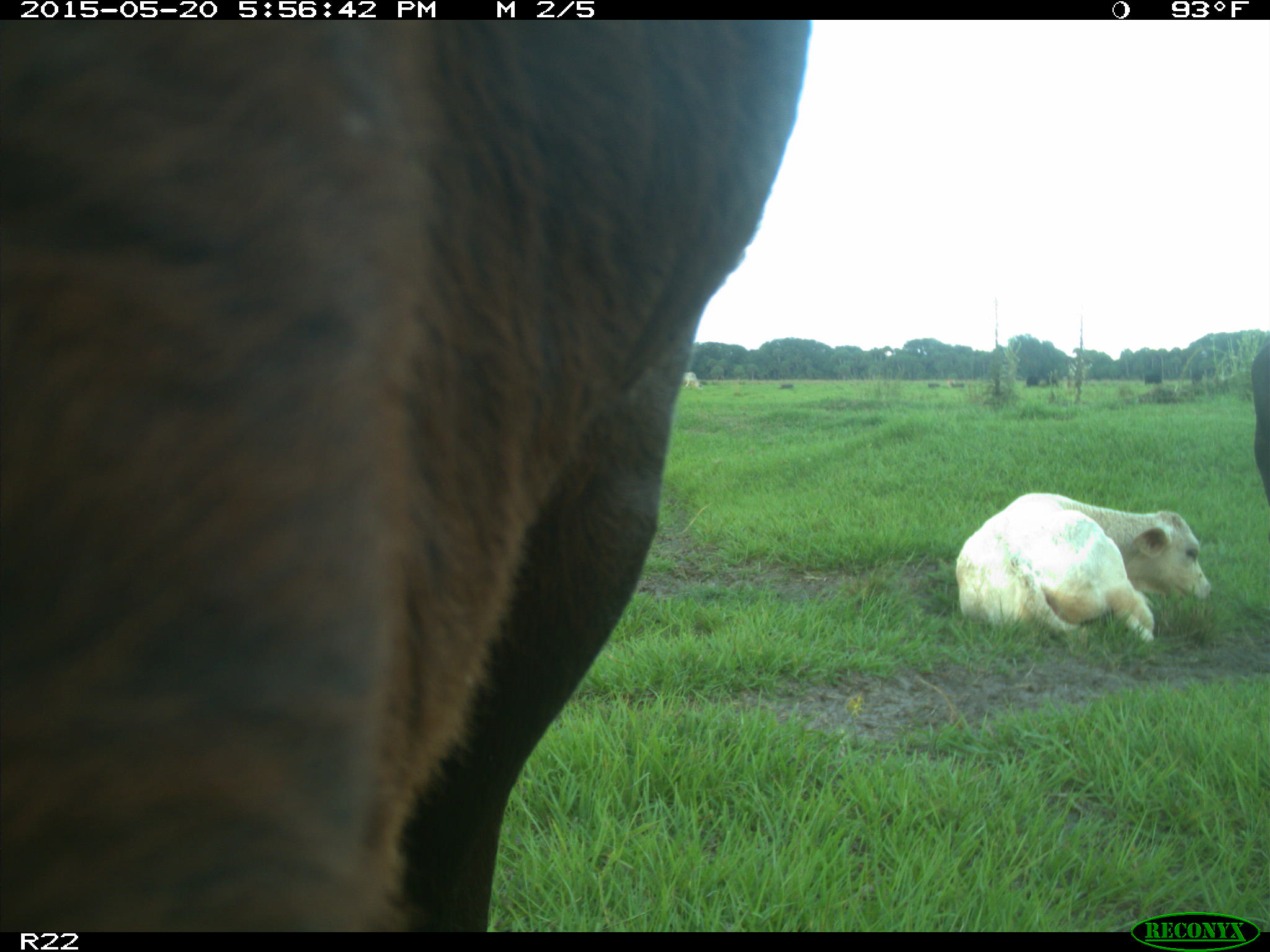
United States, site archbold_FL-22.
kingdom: Animalia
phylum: Chordata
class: Mammalia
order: Artiodactyla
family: Bovidae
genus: Bos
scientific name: Bos taurus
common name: domestic cow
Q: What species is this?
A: Bos taurus (domestic cow).